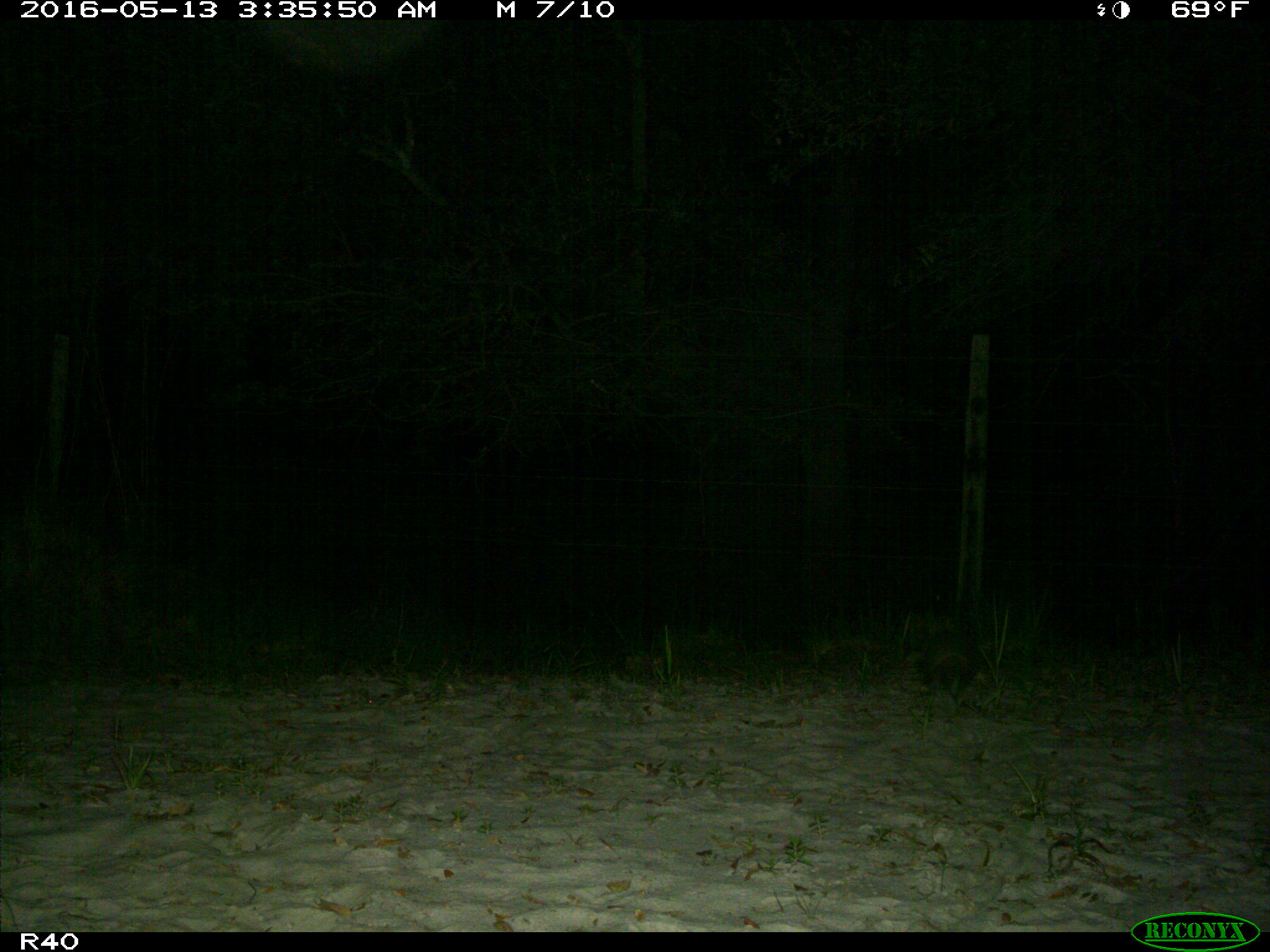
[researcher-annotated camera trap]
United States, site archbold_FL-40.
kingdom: Animalia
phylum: Chordata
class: Mammalia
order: Cingulata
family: Dasypodidae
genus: Dasypus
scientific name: Dasypus novemcinctus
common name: nine-banded armadillo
Dasypus novemcinctus (nine-banded armadillo).